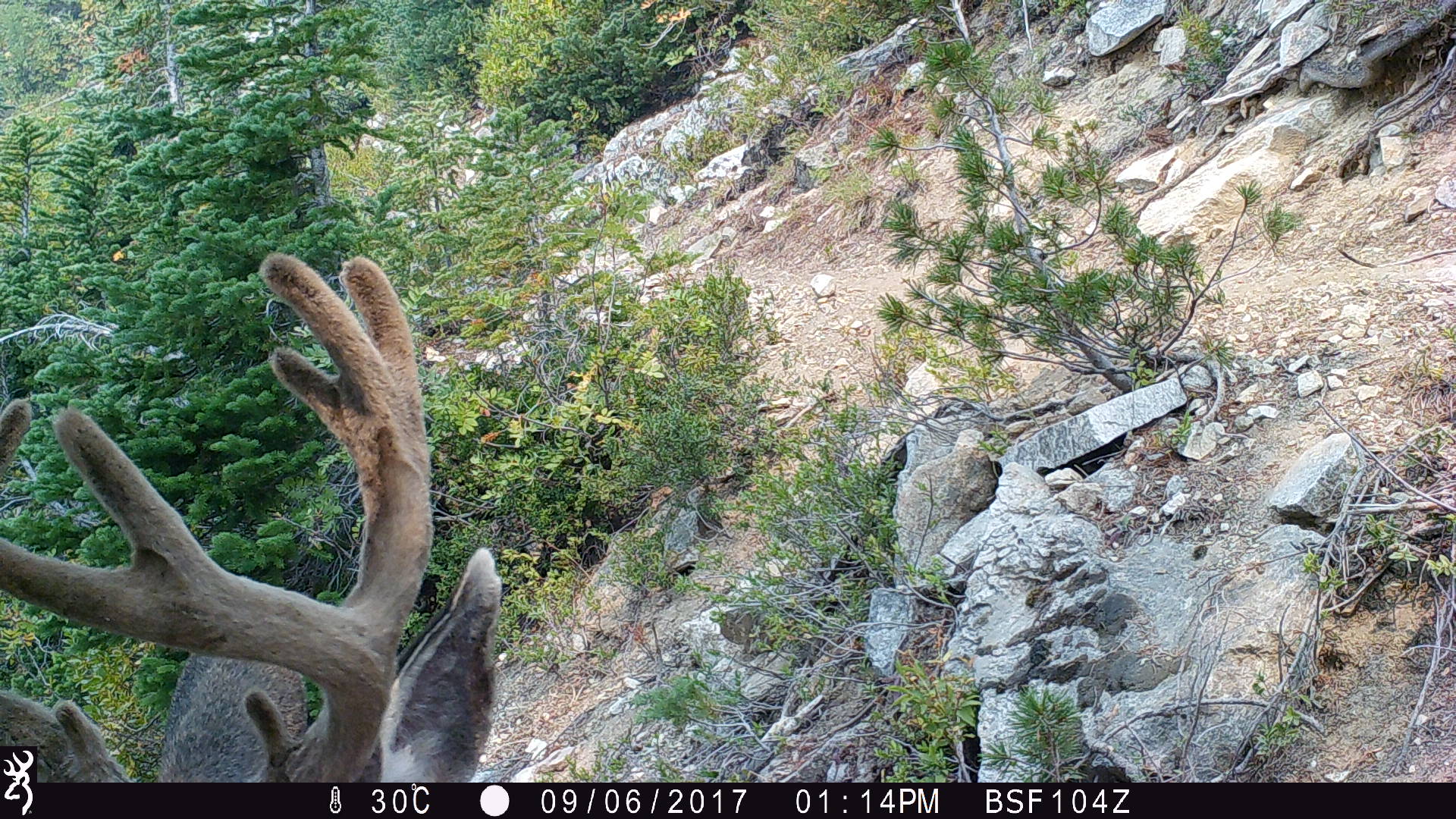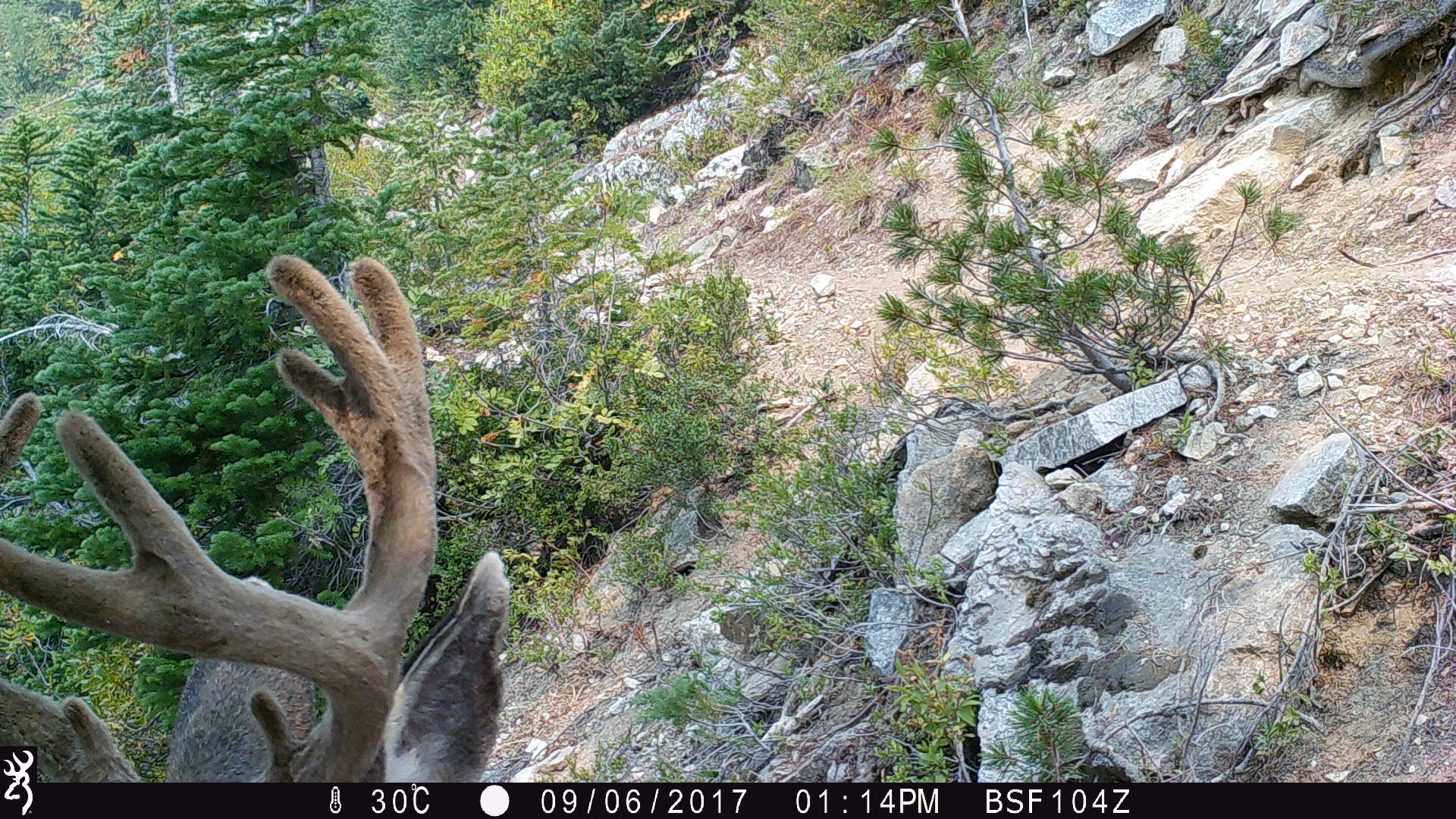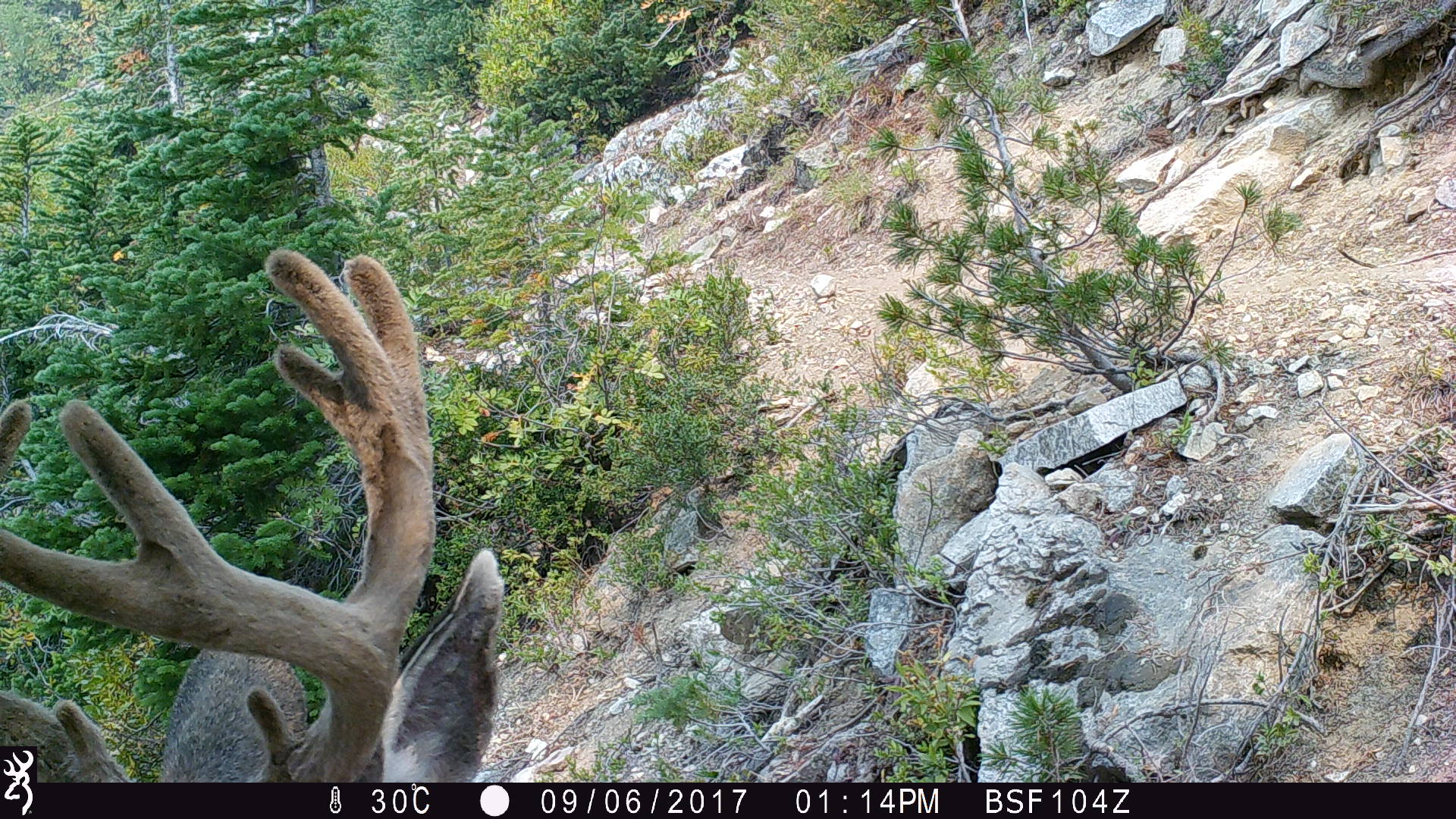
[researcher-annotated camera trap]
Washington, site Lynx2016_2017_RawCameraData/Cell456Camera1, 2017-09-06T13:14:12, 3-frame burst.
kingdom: Animalia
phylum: Chordata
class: Mammalia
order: Artiodactyla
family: Cervidae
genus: Odocoileus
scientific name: Odocoileus hemionus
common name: mule deer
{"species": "Odocoileus hemionus (mule deer)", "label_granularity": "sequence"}